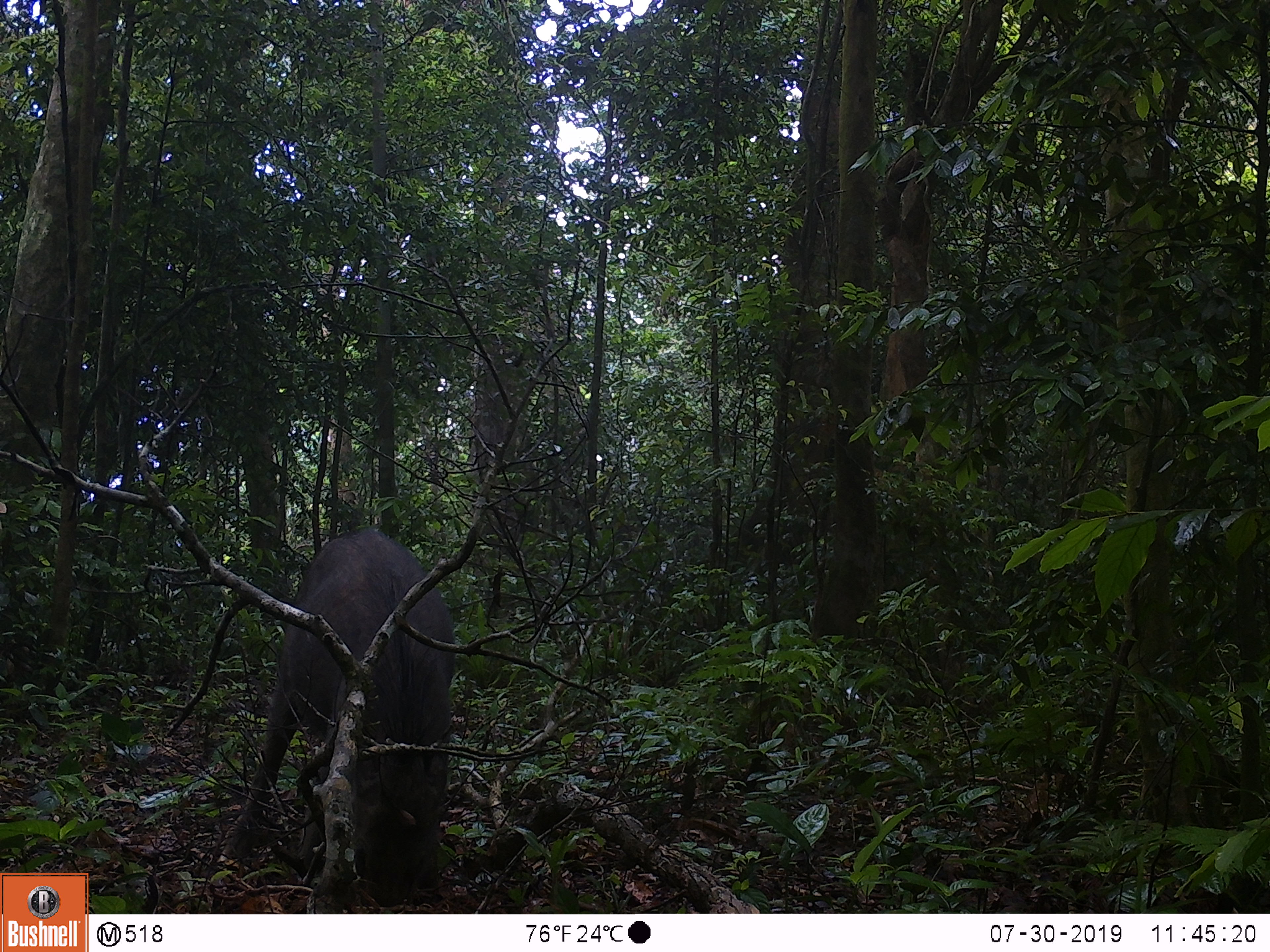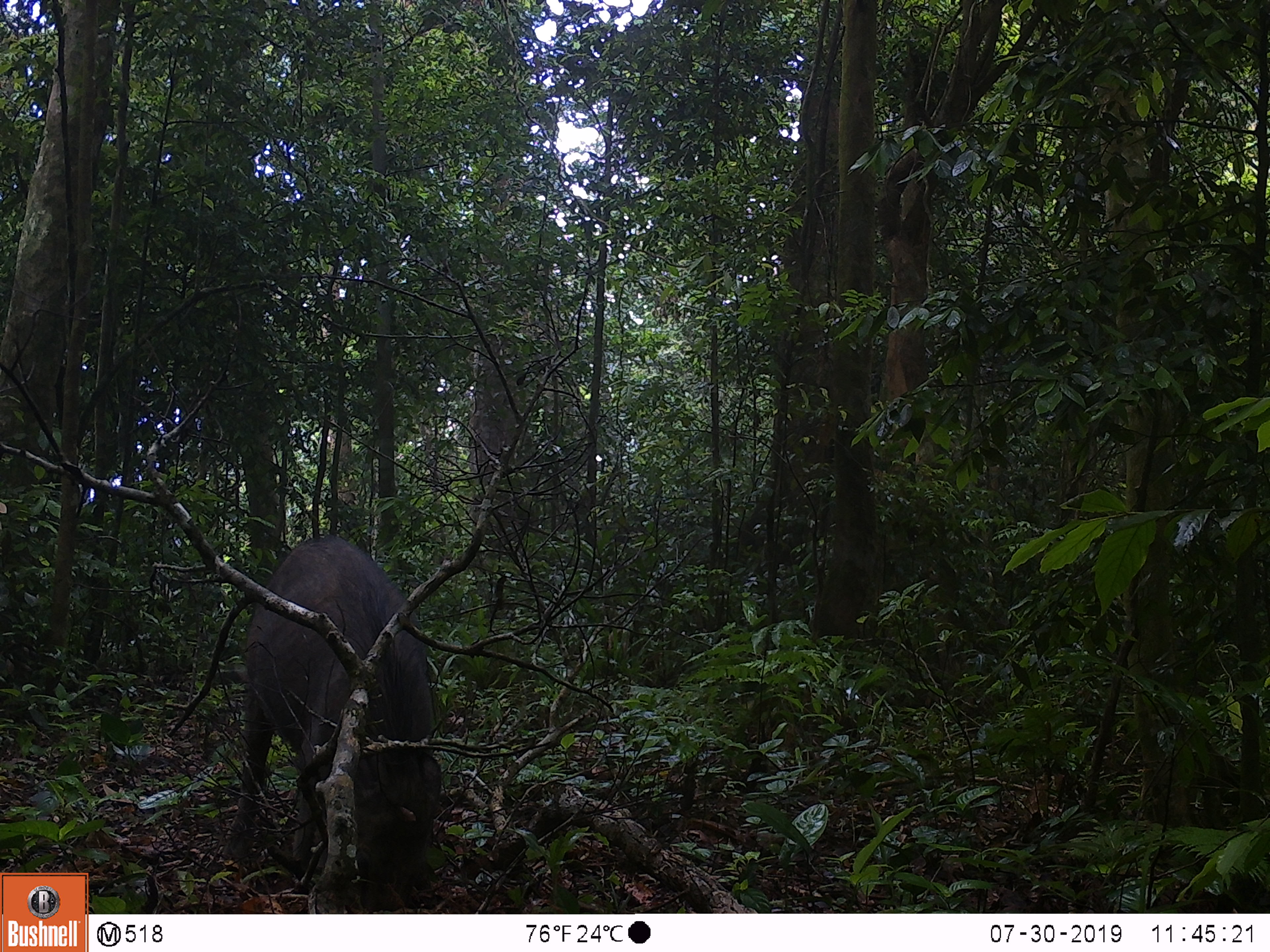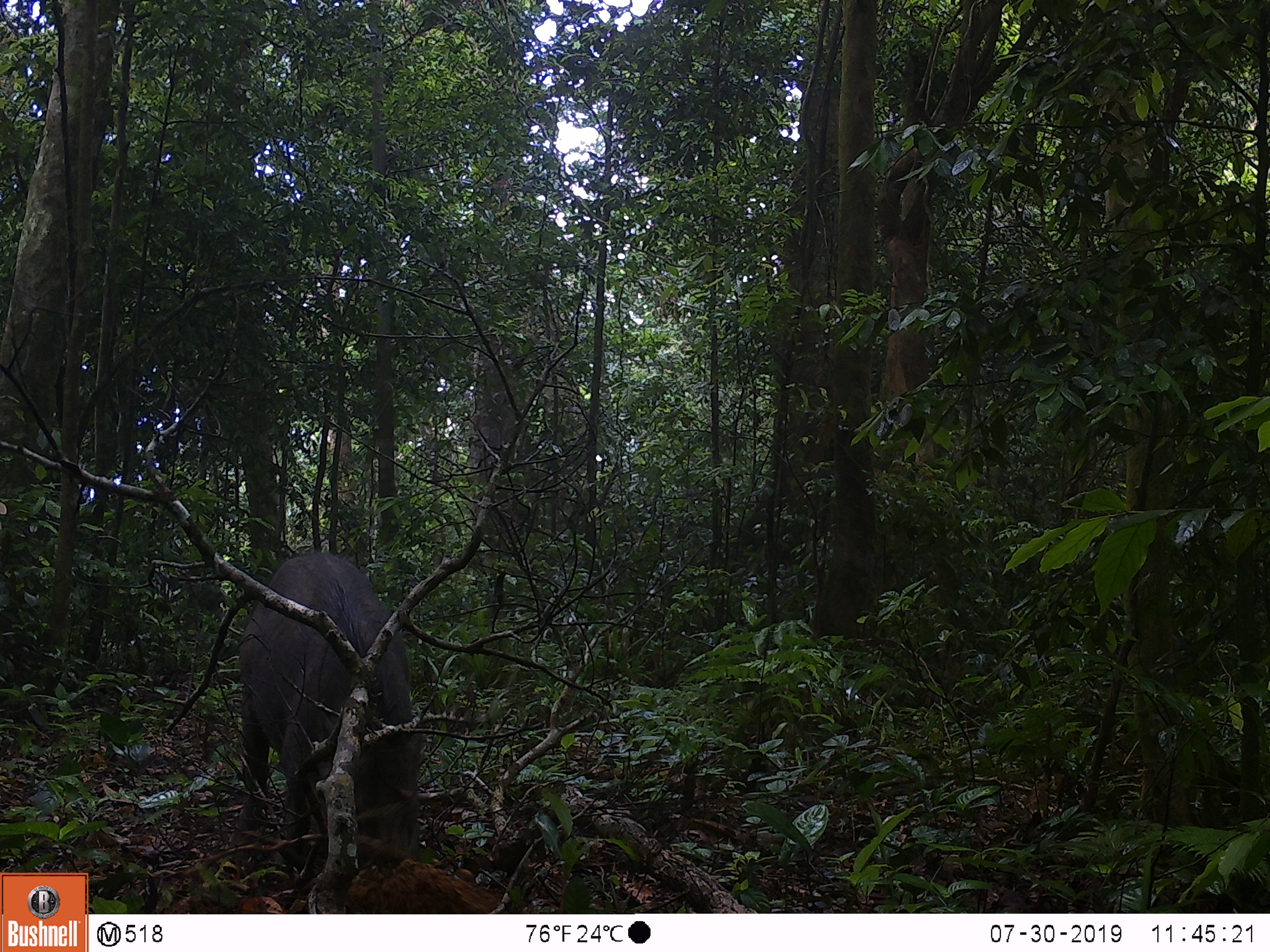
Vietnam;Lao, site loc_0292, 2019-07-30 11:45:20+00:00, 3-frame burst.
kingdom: Animalia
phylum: Chordata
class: Mammalia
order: Artiodactyla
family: Suidae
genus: Sus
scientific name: Sus scrofa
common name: eurasian wild pig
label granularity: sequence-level